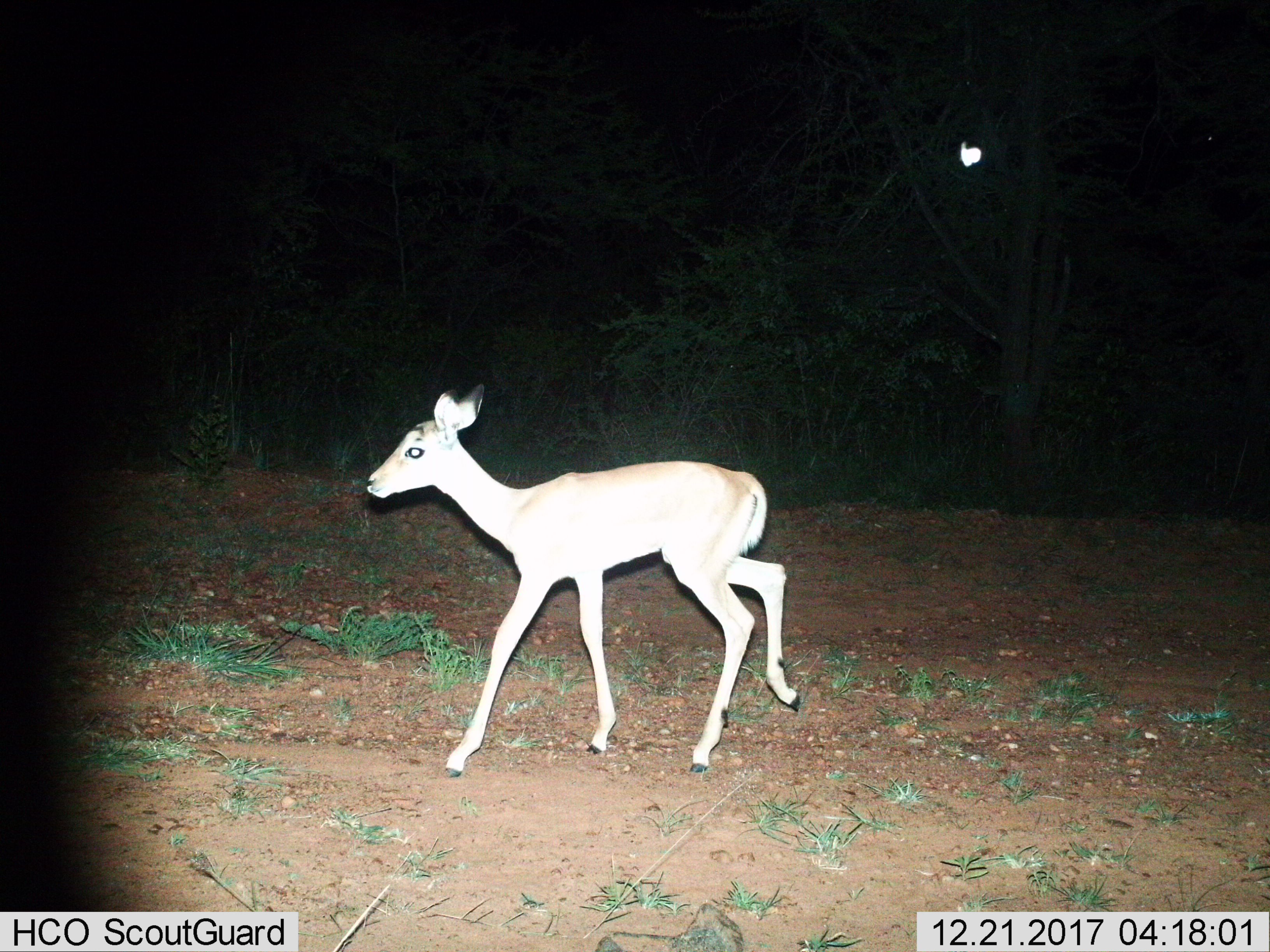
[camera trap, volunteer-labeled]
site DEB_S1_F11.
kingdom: Animalia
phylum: Chordata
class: Mammalia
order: Artiodactyla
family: Bovidae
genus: Aepyceros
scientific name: Aepyceros melampus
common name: impala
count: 1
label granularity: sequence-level